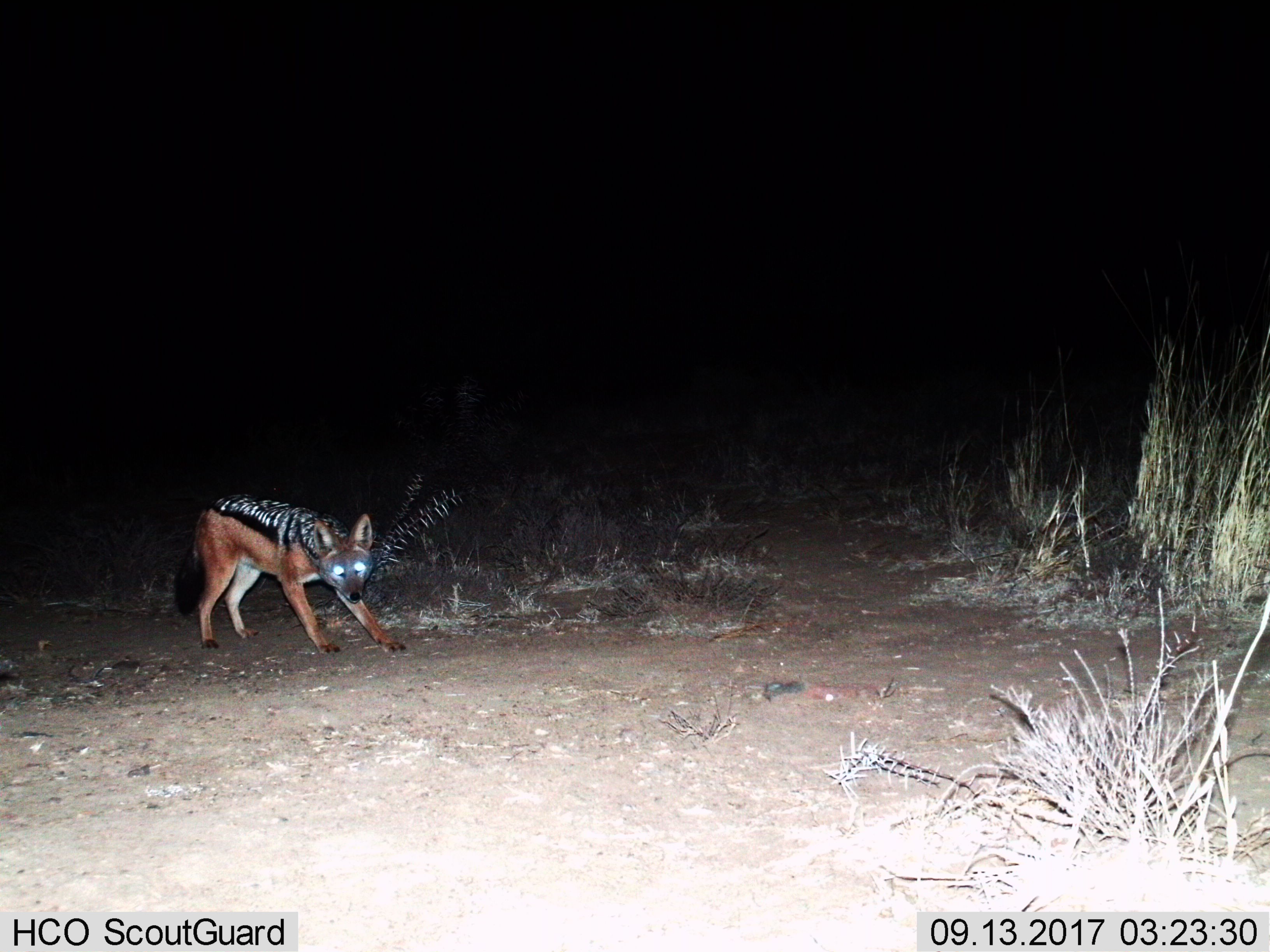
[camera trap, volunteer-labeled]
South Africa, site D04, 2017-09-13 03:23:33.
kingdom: Animalia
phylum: Chordata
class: Mammalia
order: Carnivora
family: Canidae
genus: Lupulella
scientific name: Lupulella mesomelas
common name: black-backed jackal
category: jackalblackbacked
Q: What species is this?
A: Jackalblackbacked (black-backed jackal) (Lupulella mesomelas).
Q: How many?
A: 1.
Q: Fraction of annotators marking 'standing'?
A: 89%.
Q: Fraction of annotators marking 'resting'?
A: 0%.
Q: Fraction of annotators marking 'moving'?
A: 11%.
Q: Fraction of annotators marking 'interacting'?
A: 11%.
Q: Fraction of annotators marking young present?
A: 0%.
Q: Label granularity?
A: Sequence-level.